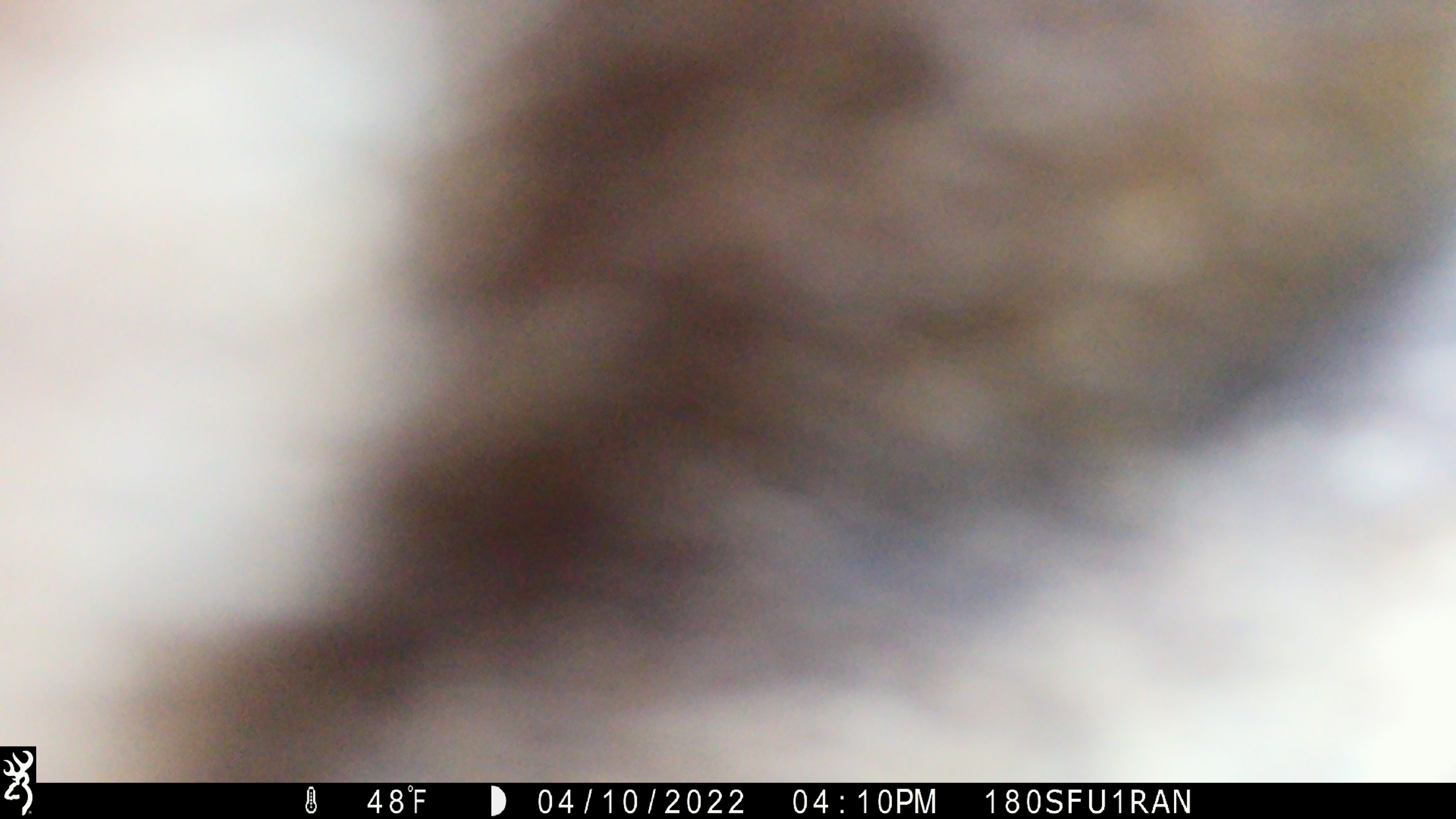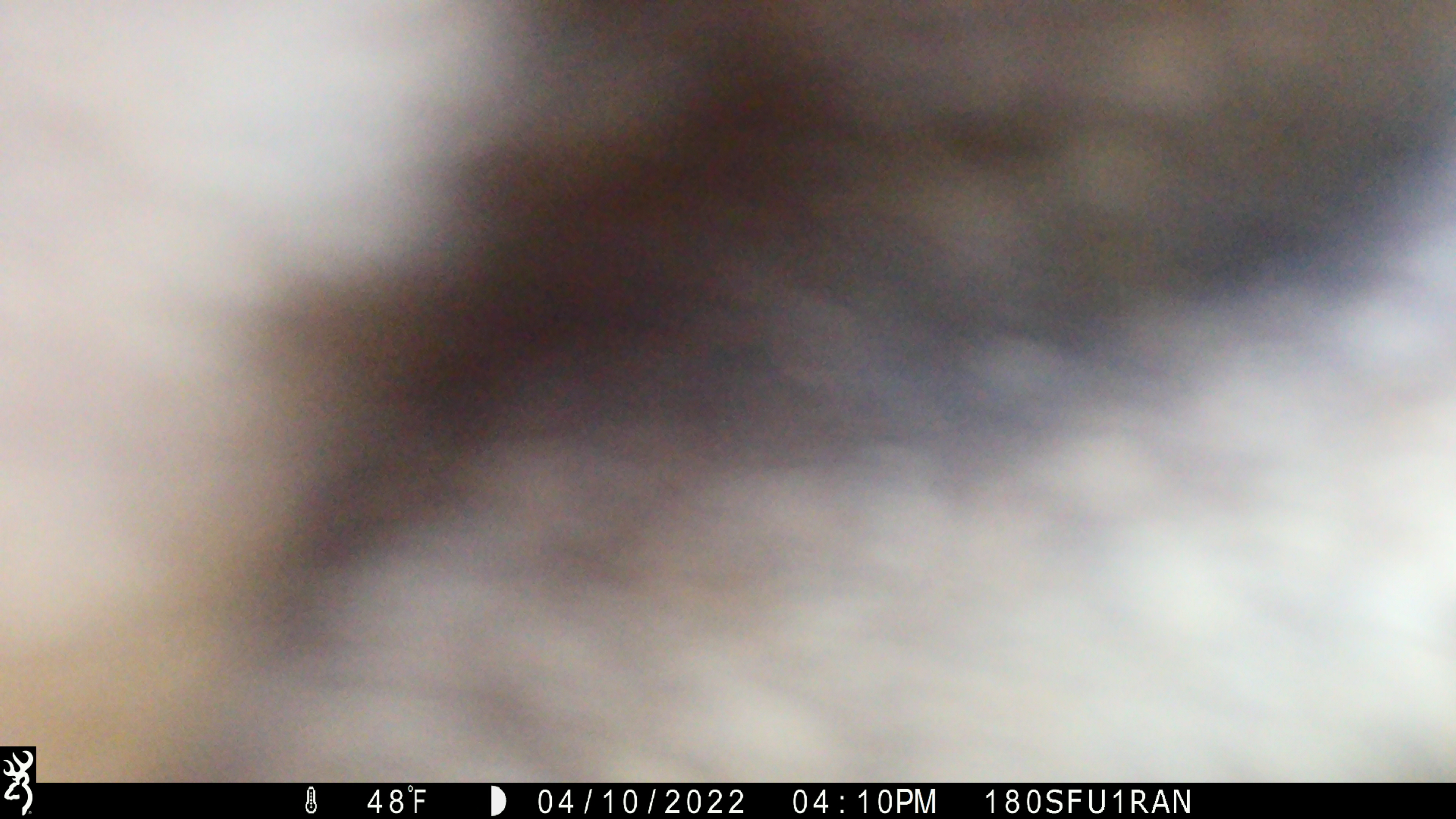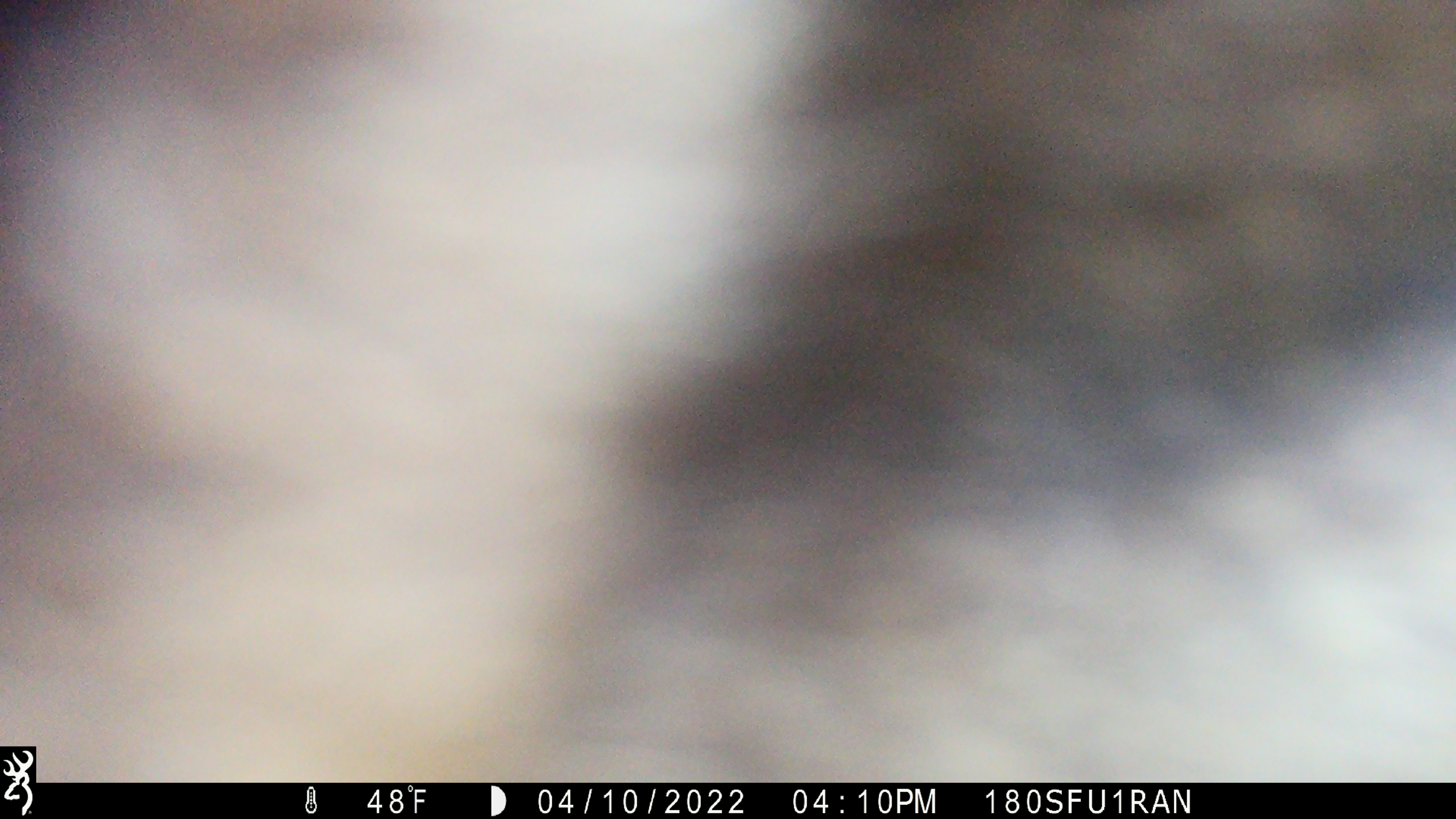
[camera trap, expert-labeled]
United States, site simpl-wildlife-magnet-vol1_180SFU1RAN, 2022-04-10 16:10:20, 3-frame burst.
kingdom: Animalia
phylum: Chordata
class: Mammalia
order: Artiodactyla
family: Cervidae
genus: Alces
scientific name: Alces alces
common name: moose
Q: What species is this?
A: Moose (Alces alces).